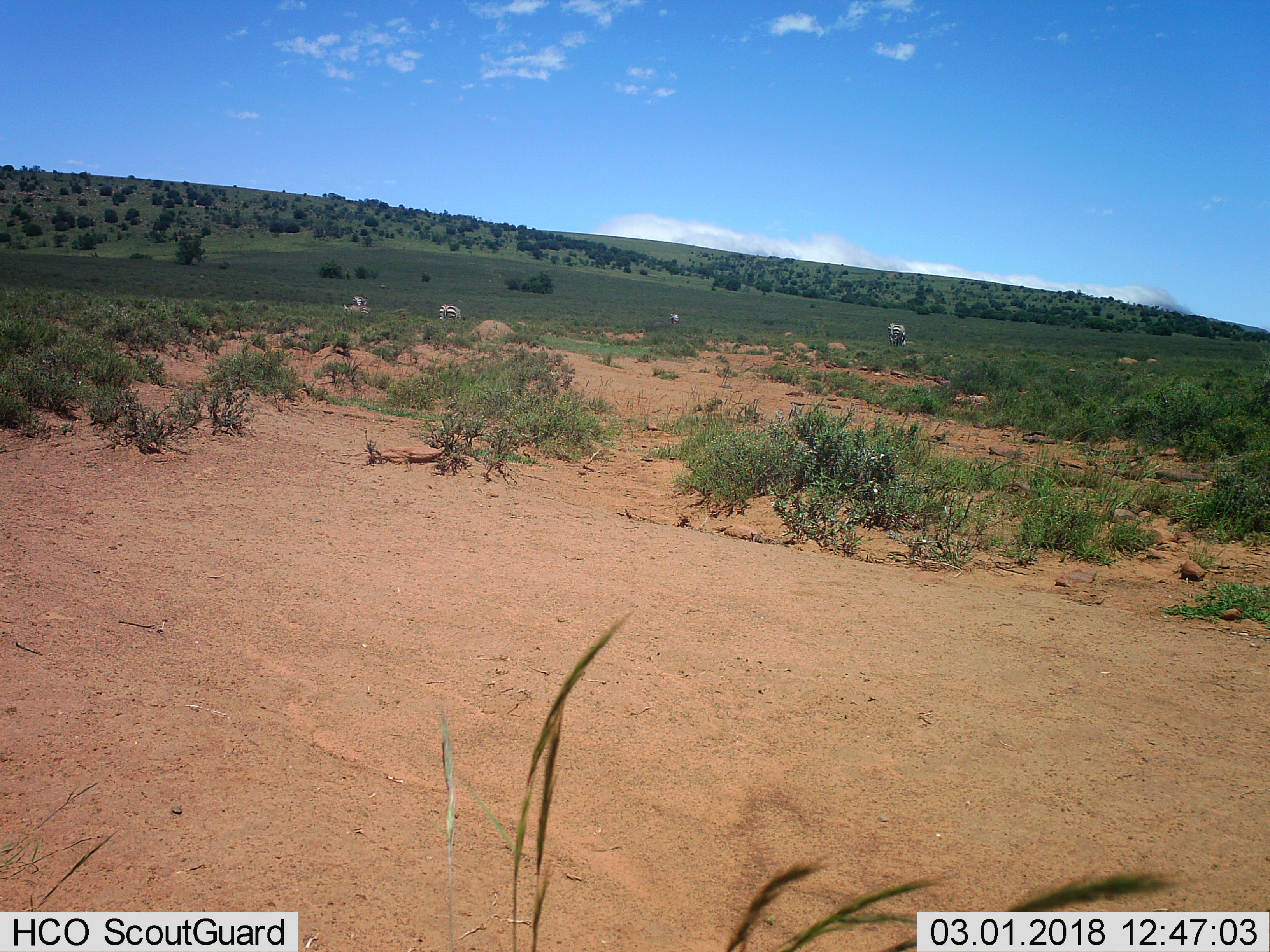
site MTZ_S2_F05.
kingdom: Animalia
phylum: Chordata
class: Mammalia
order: Perissodactyla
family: Equidae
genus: Equus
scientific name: Equus zebra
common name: mountain zebra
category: zebramountain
Zebramountain (mountain zebra) (Equus zebra), count 5. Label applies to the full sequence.